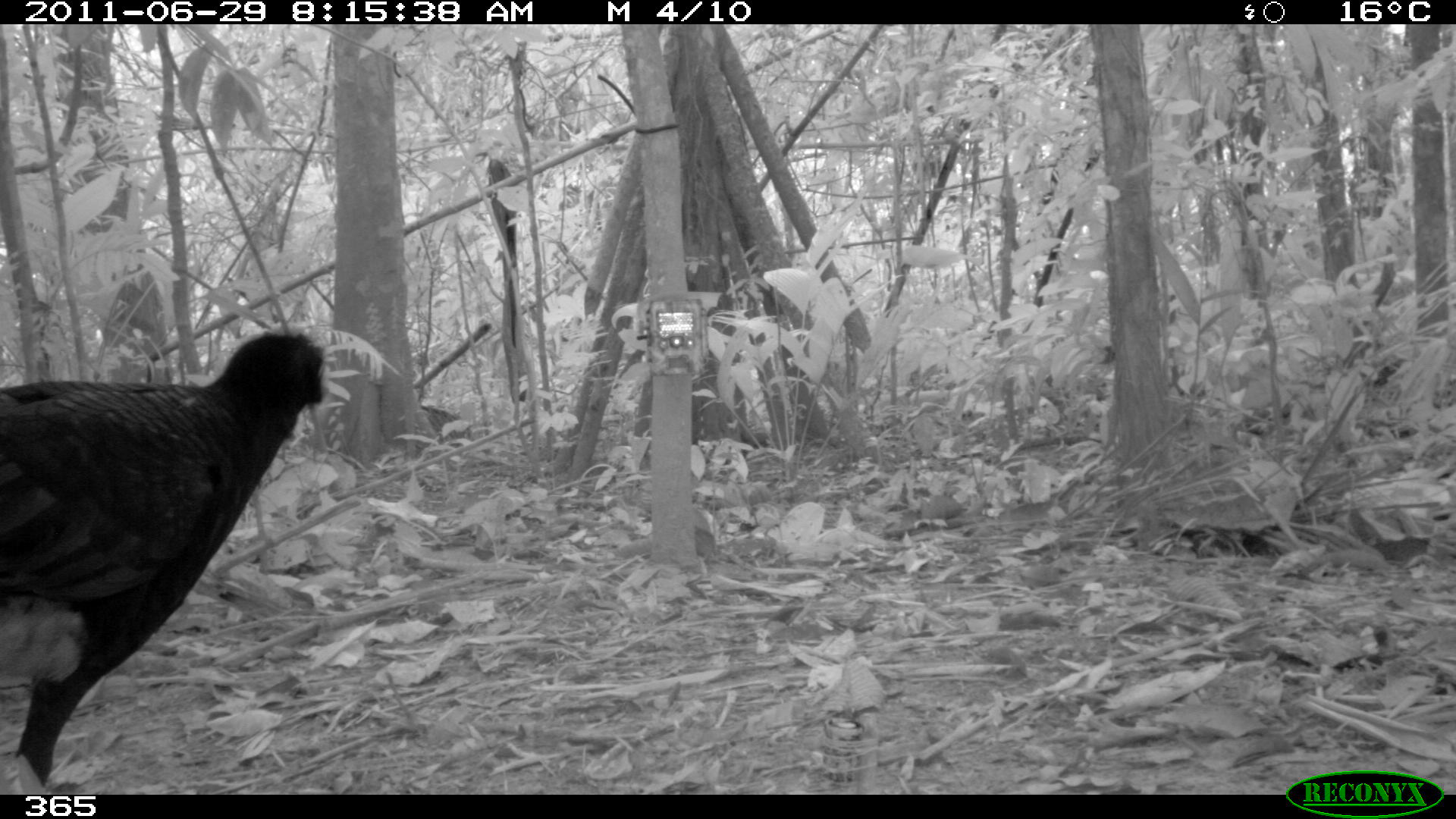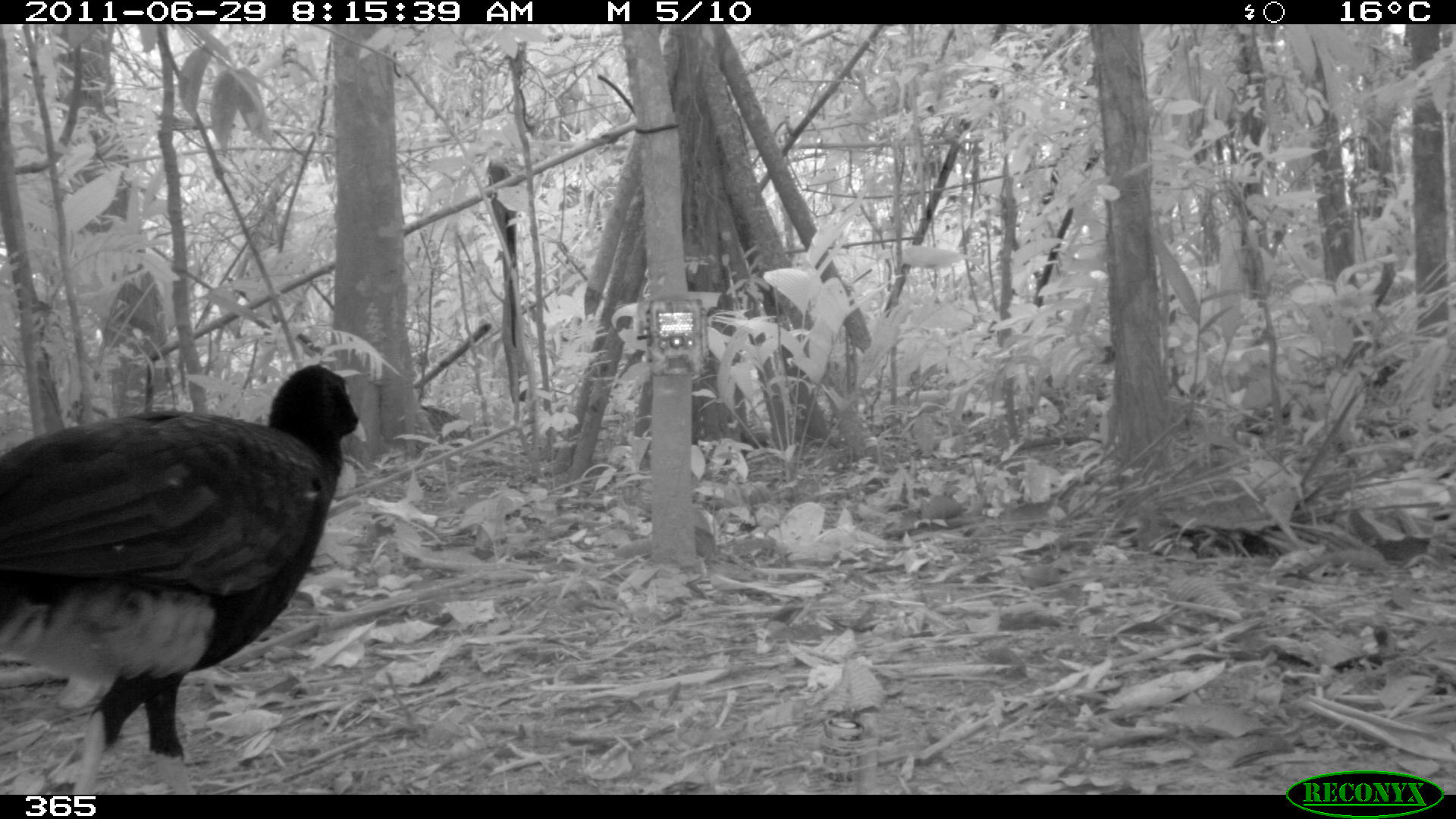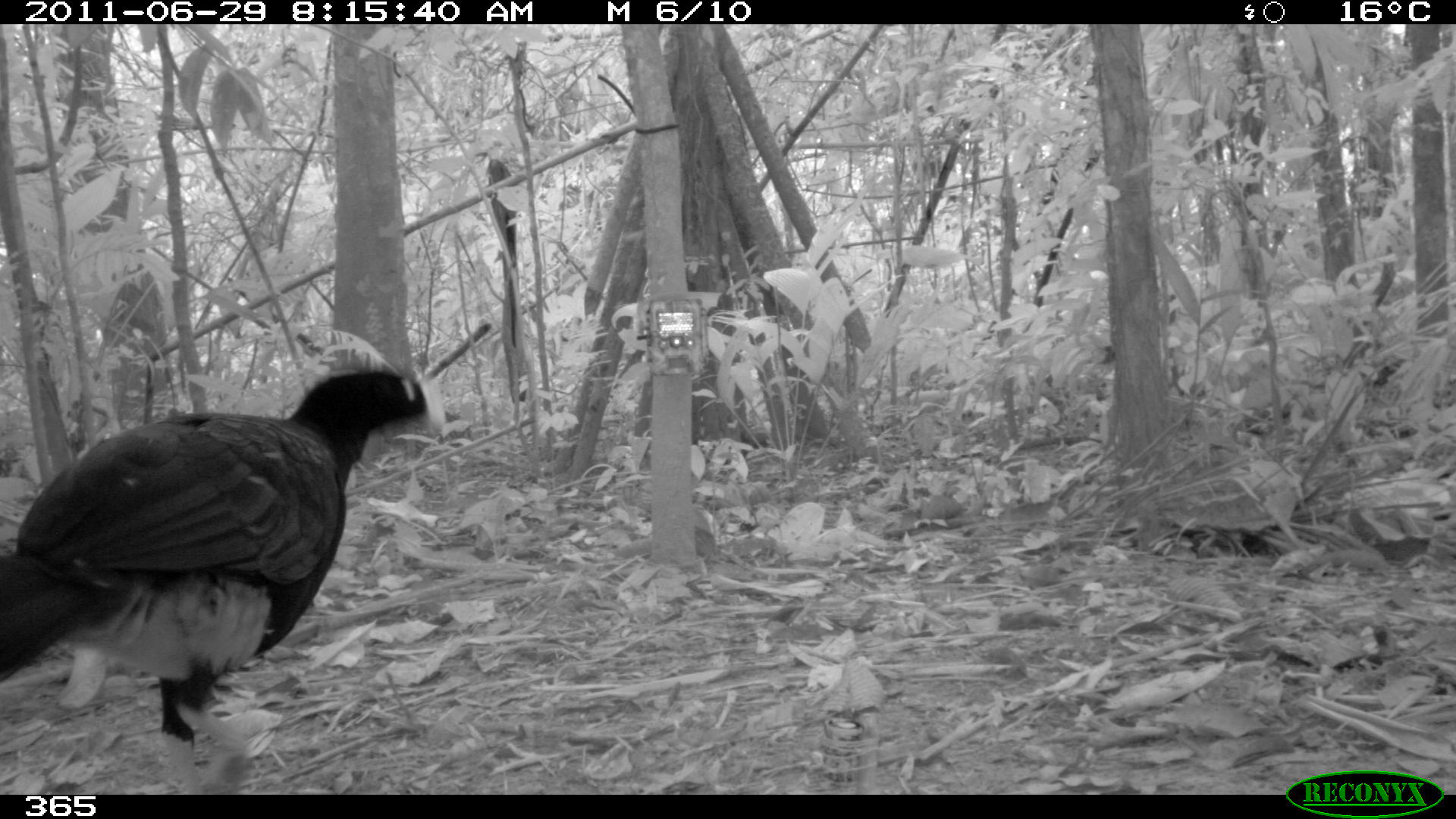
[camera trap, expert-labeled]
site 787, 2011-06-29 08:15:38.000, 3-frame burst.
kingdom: Animalia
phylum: Chordata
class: Aves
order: Galliformes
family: Cracidae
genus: Mitu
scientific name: Mitu tuberosum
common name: razor-billed curassow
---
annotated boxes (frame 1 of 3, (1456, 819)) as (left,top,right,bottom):
mitu tuberosum: (1,332,347,791)